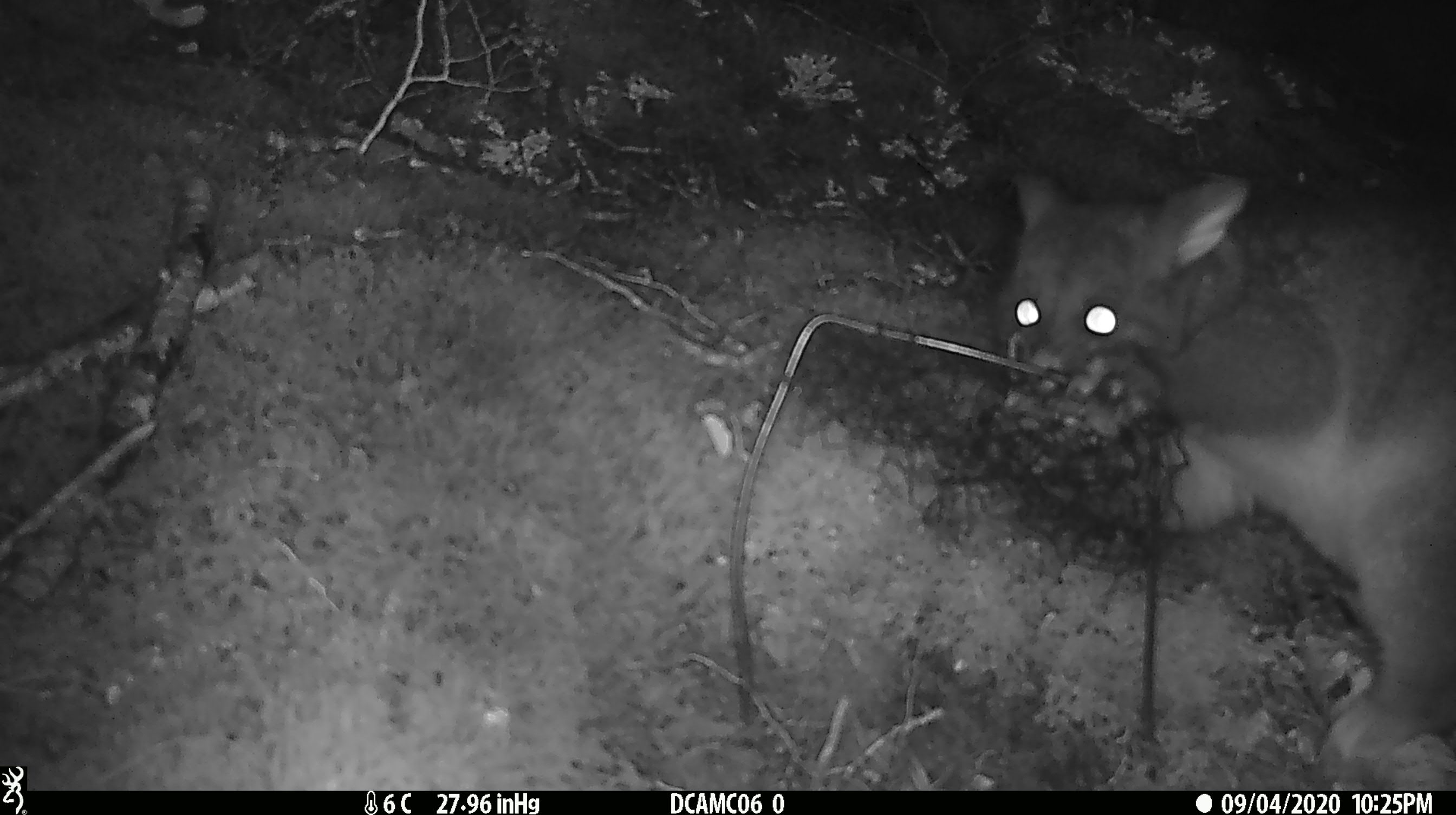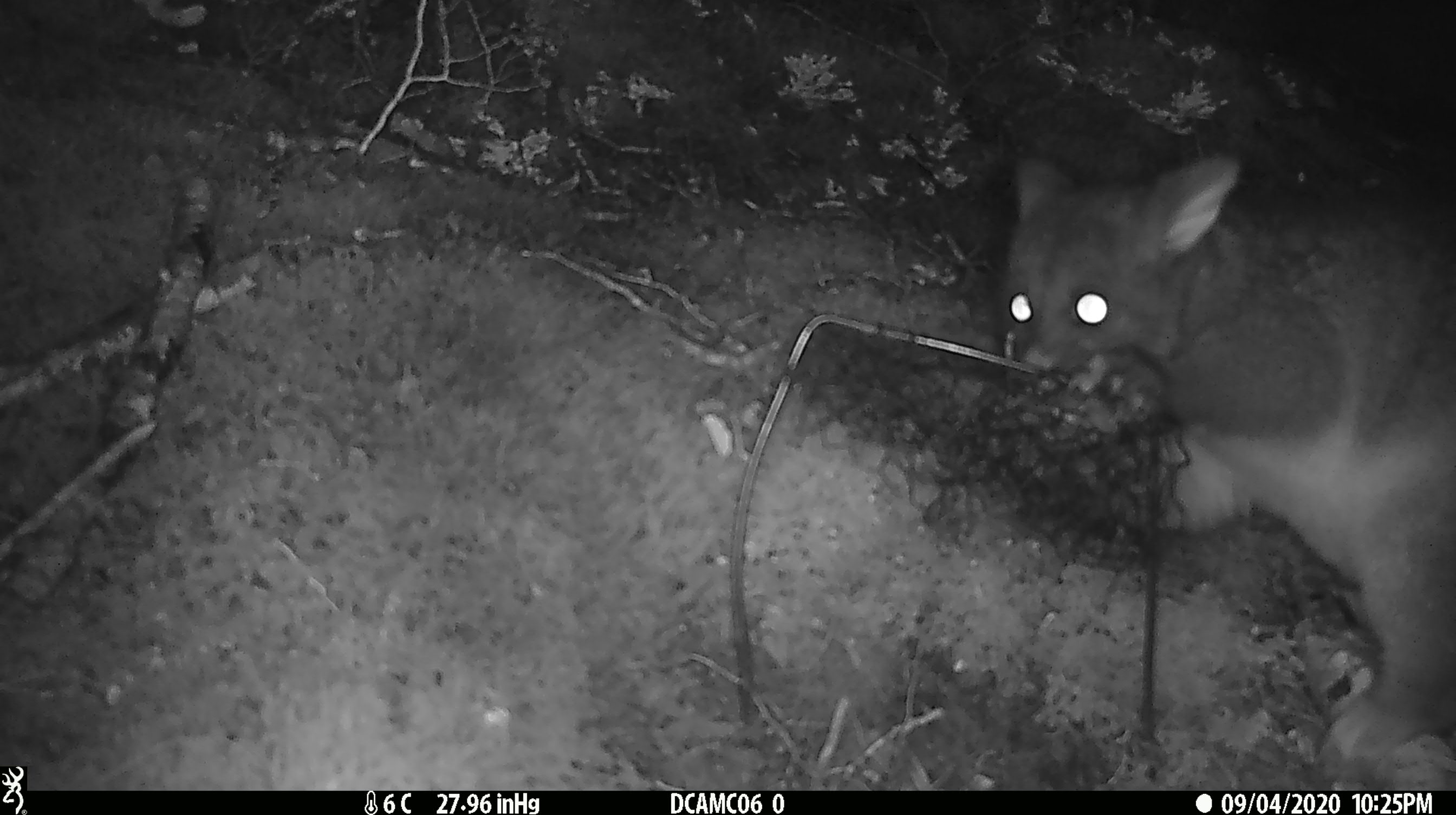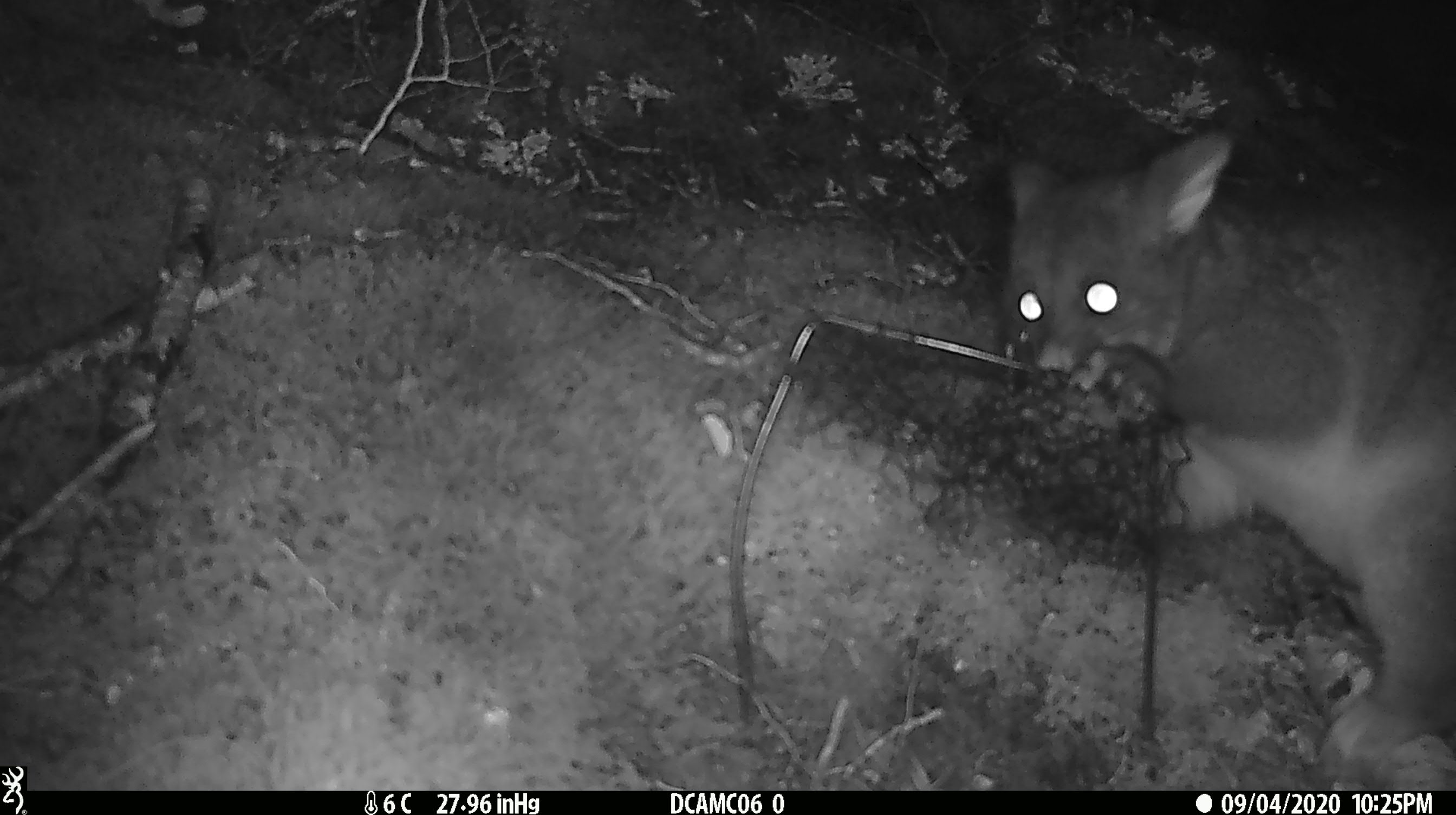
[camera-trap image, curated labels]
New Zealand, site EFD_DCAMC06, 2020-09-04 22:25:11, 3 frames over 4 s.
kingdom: Animalia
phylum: Chordata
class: Mammalia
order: Diprotodontia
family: Phalangeridae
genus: Trichosurus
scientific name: Trichosurus vulpecula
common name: common brushtail possum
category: possum